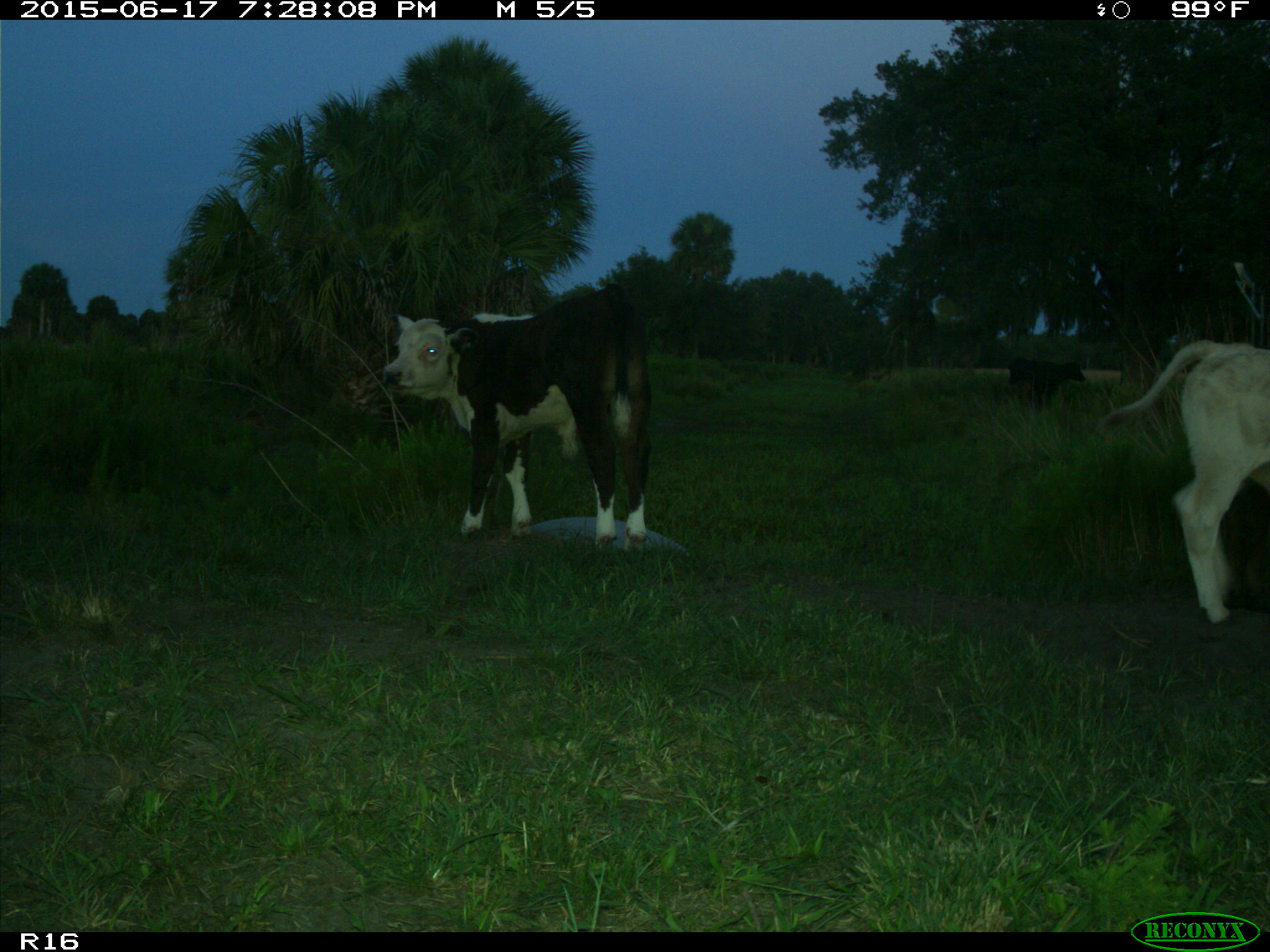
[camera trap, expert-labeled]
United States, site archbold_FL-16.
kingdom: Animalia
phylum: Chordata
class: Mammalia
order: Artiodactyla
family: Bovidae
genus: Bos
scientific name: Bos taurus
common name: domestic cow